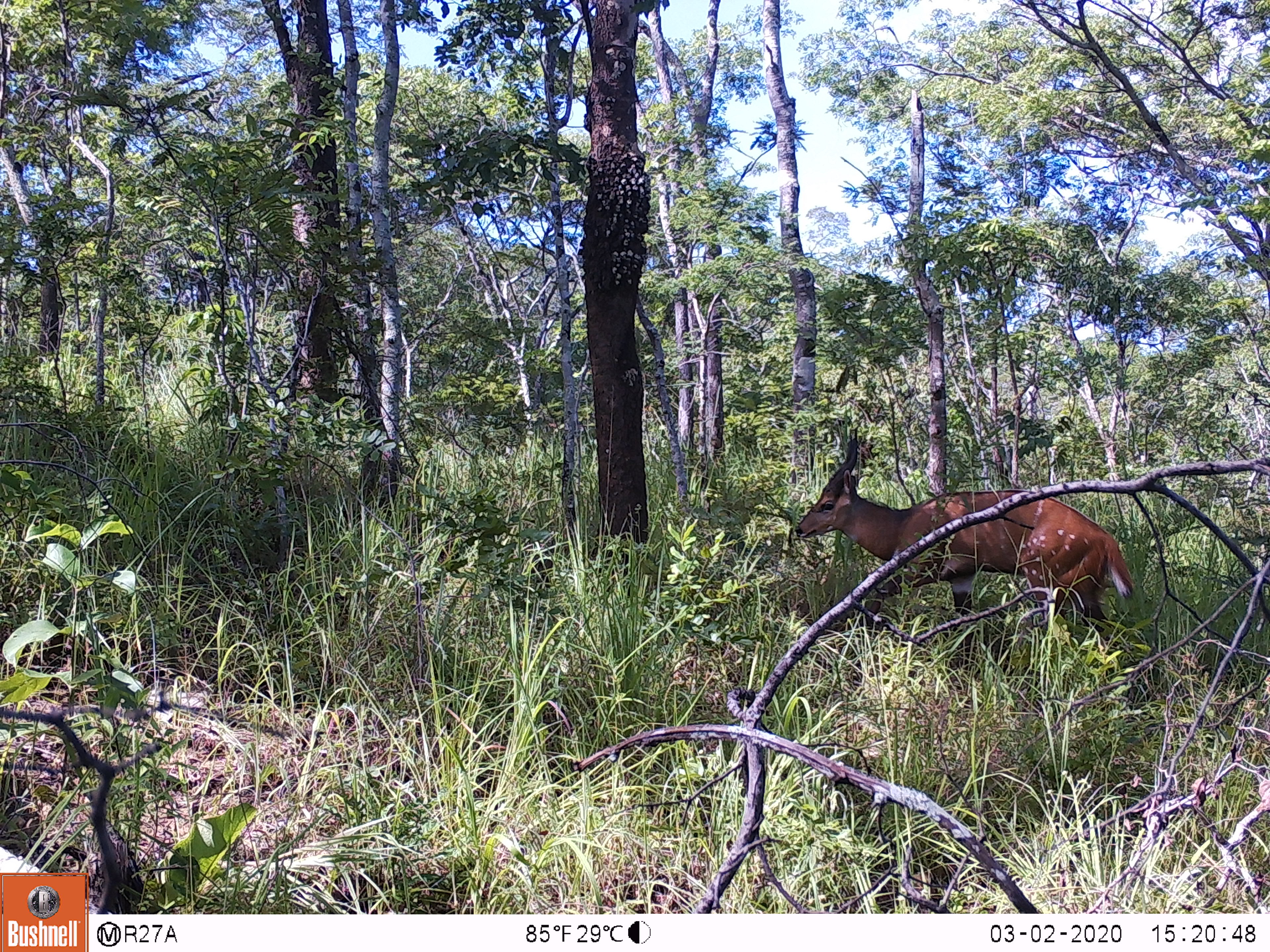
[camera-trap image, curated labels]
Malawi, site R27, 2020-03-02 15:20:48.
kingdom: Animalia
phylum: Chordata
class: Mammalia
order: Artiodactyla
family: Bovidae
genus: Tragelaphus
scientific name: Tragelaphus sylvaticus sylvaticus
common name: cape bushbuck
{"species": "cape bushbuck (Tragelaphus sylvaticus sylvaticus)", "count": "1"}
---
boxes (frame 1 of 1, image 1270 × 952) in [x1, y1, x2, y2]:
cape bushbuck: [791, 441, 1135, 635]